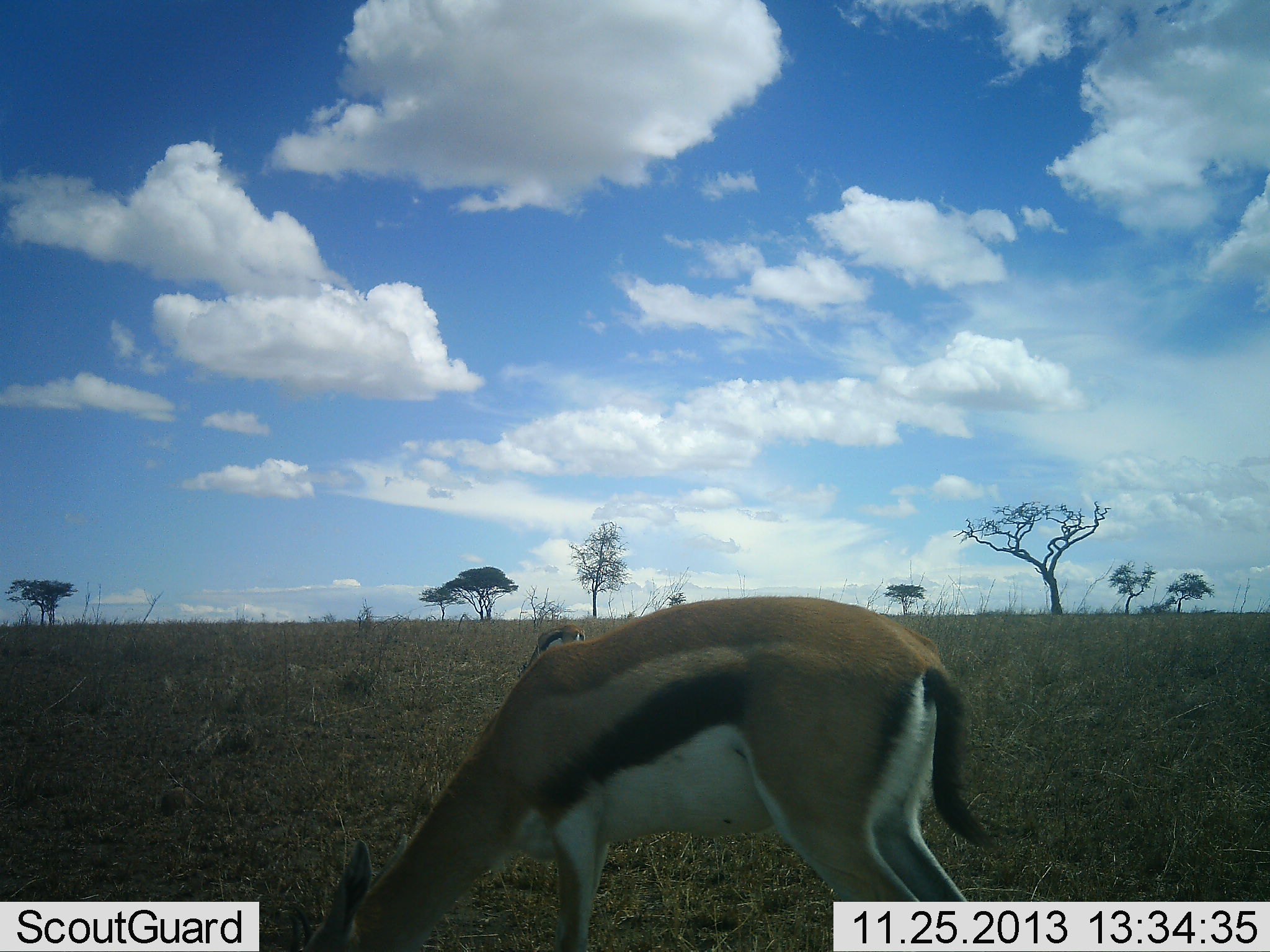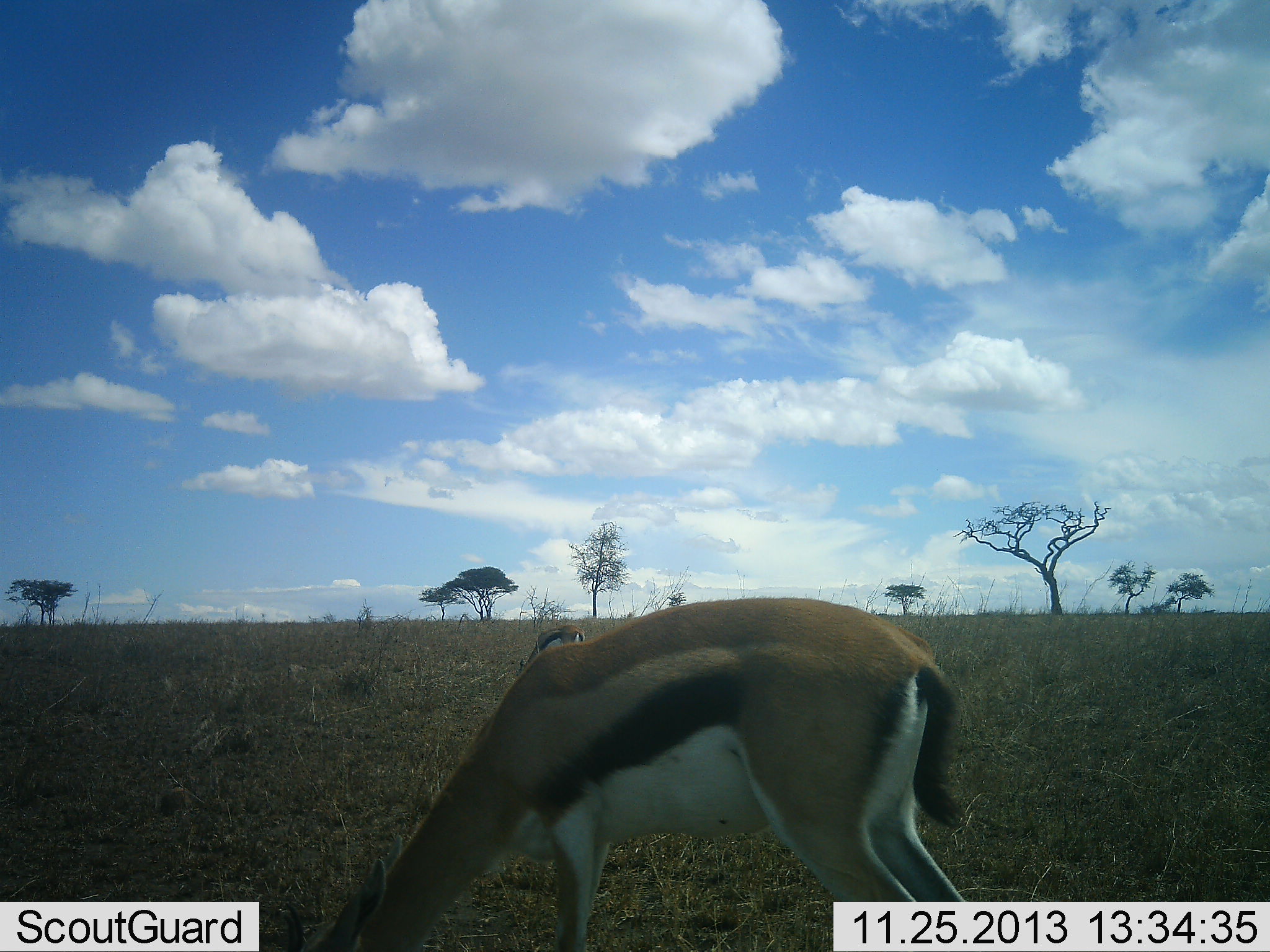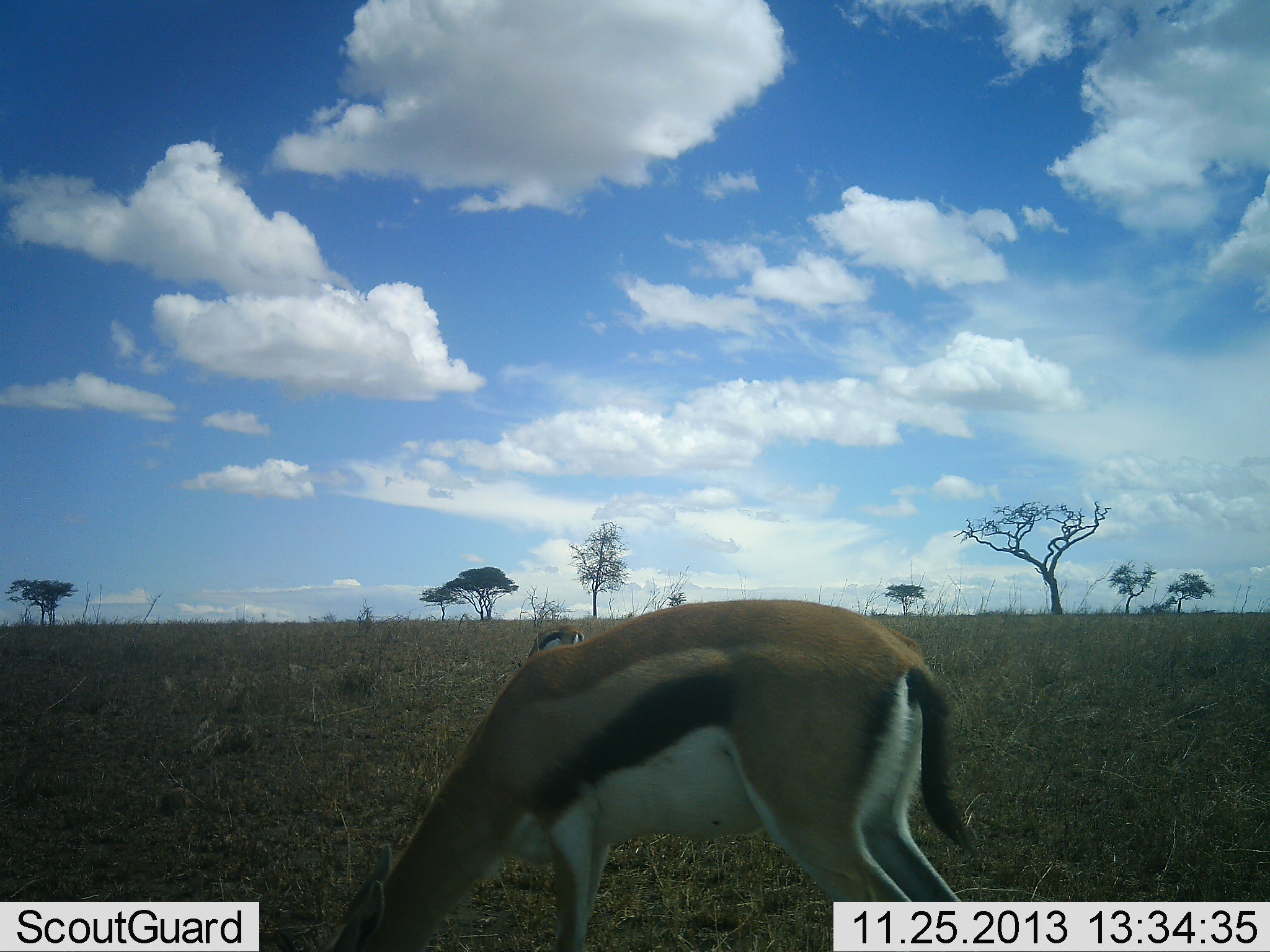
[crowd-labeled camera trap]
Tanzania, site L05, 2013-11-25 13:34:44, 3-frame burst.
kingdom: Animalia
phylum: Chordata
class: Mammalia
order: Artiodactyla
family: Bovidae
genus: Eudorcas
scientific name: Eudorcas thomsonii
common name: thomson's gazelle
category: gazellethomsons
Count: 2.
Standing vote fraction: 20%.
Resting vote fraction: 0%.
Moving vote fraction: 0%.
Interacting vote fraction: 0%.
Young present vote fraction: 0%.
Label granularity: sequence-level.